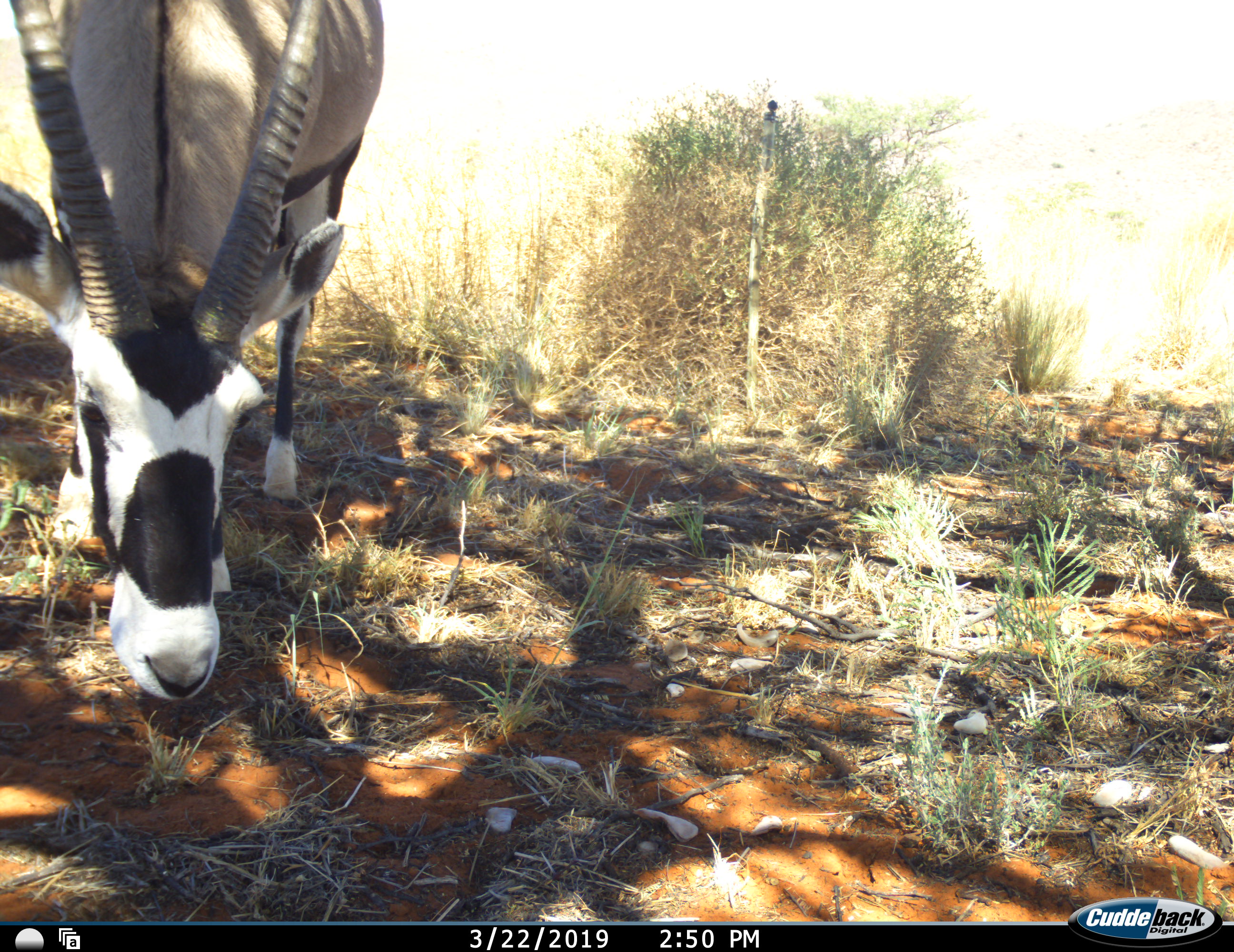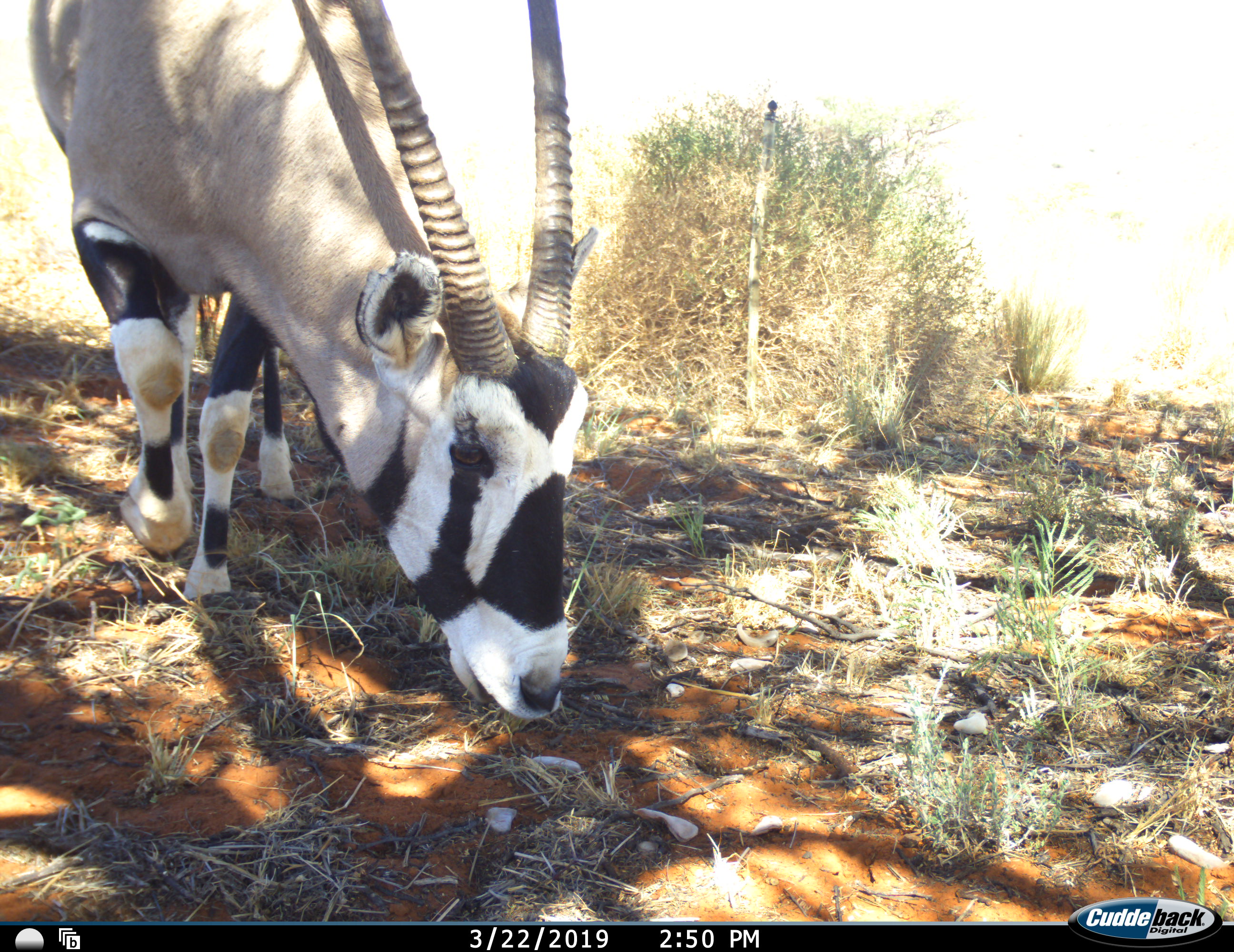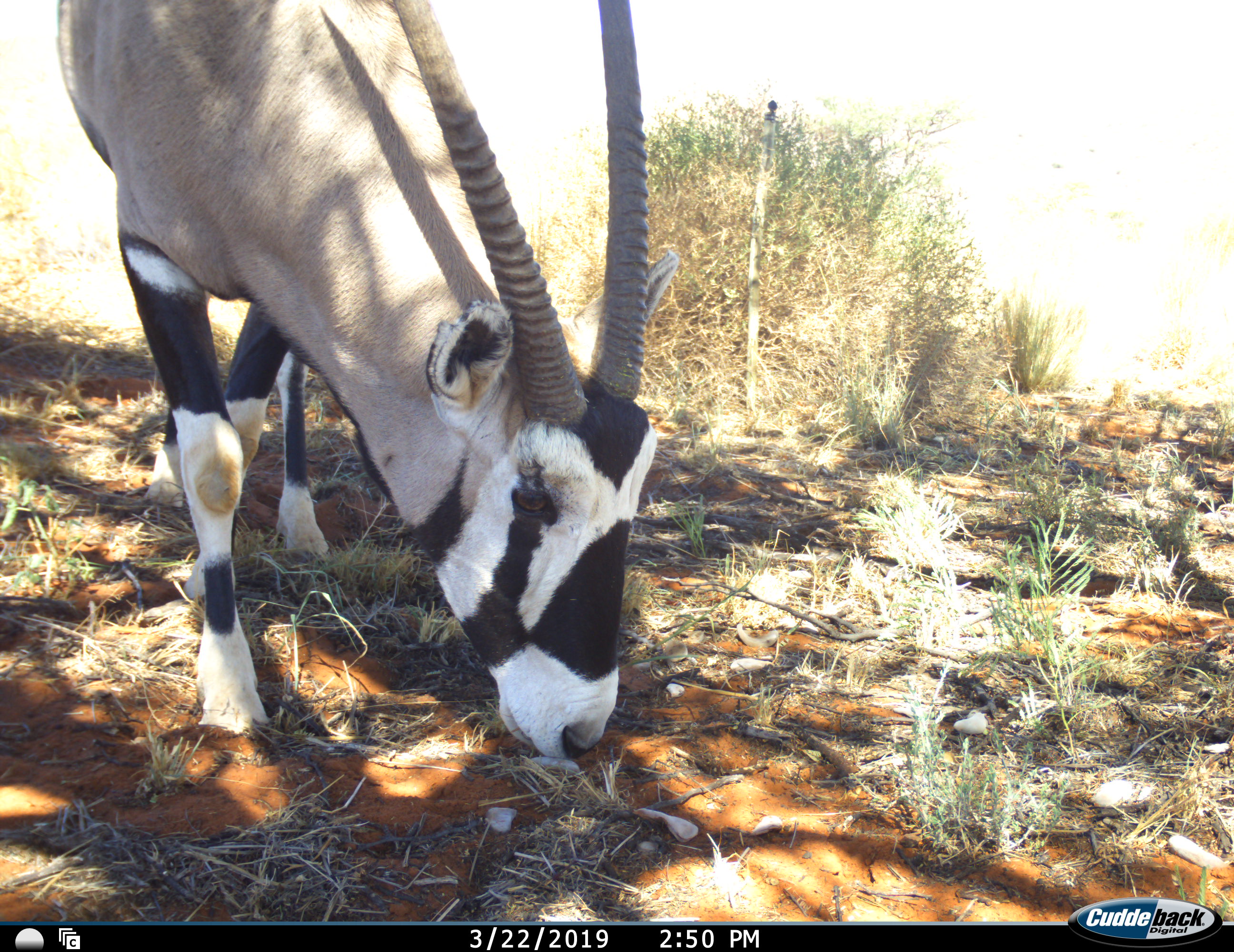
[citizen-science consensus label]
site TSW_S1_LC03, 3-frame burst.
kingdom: Animalia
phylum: Chordata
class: Mammalia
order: Artiodactyla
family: Bovidae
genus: Oryx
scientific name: Oryx gazella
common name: gemsbok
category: oryx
Oryx (gemsbok) (Oryx gazella), count 1. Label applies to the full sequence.